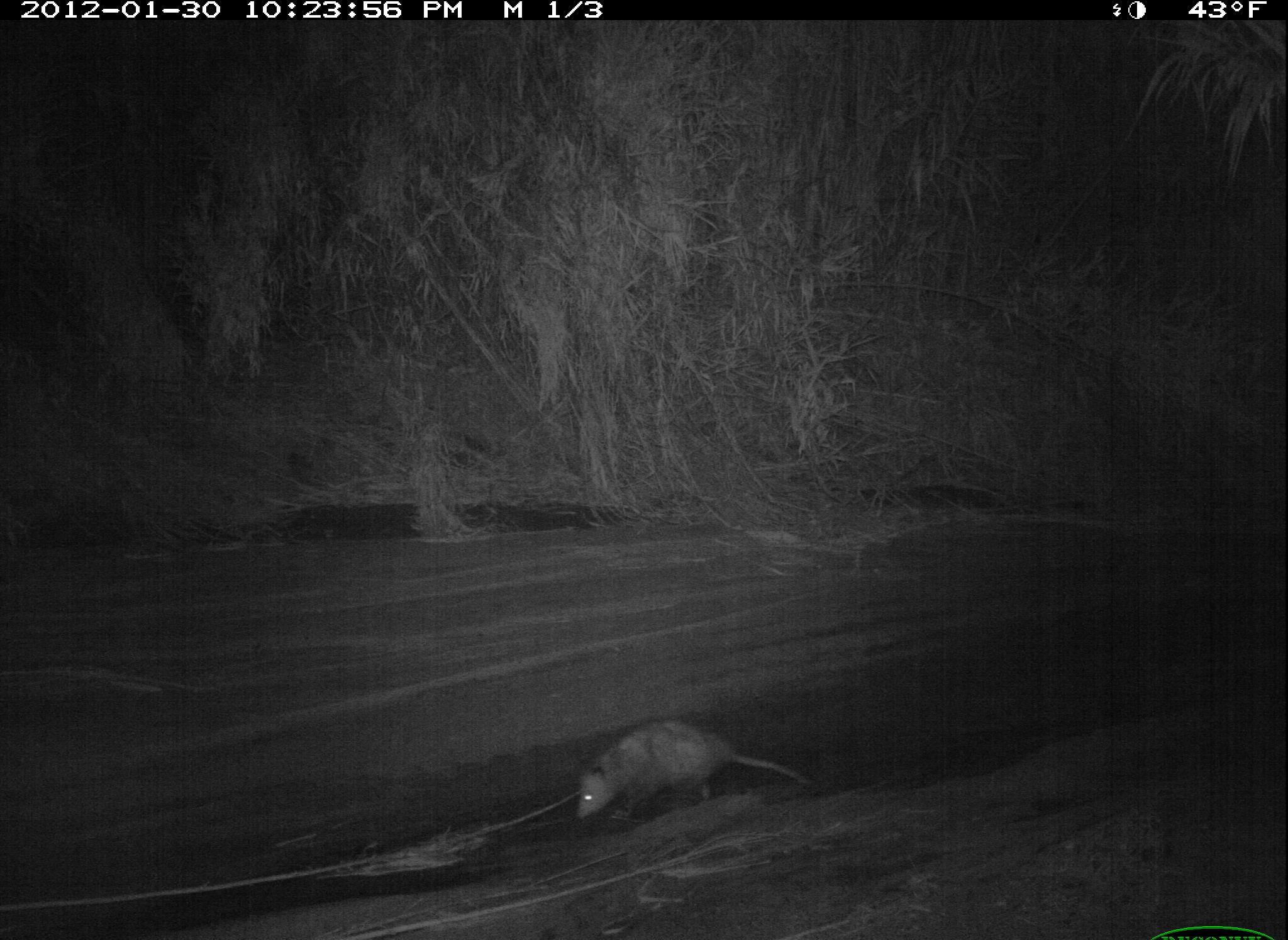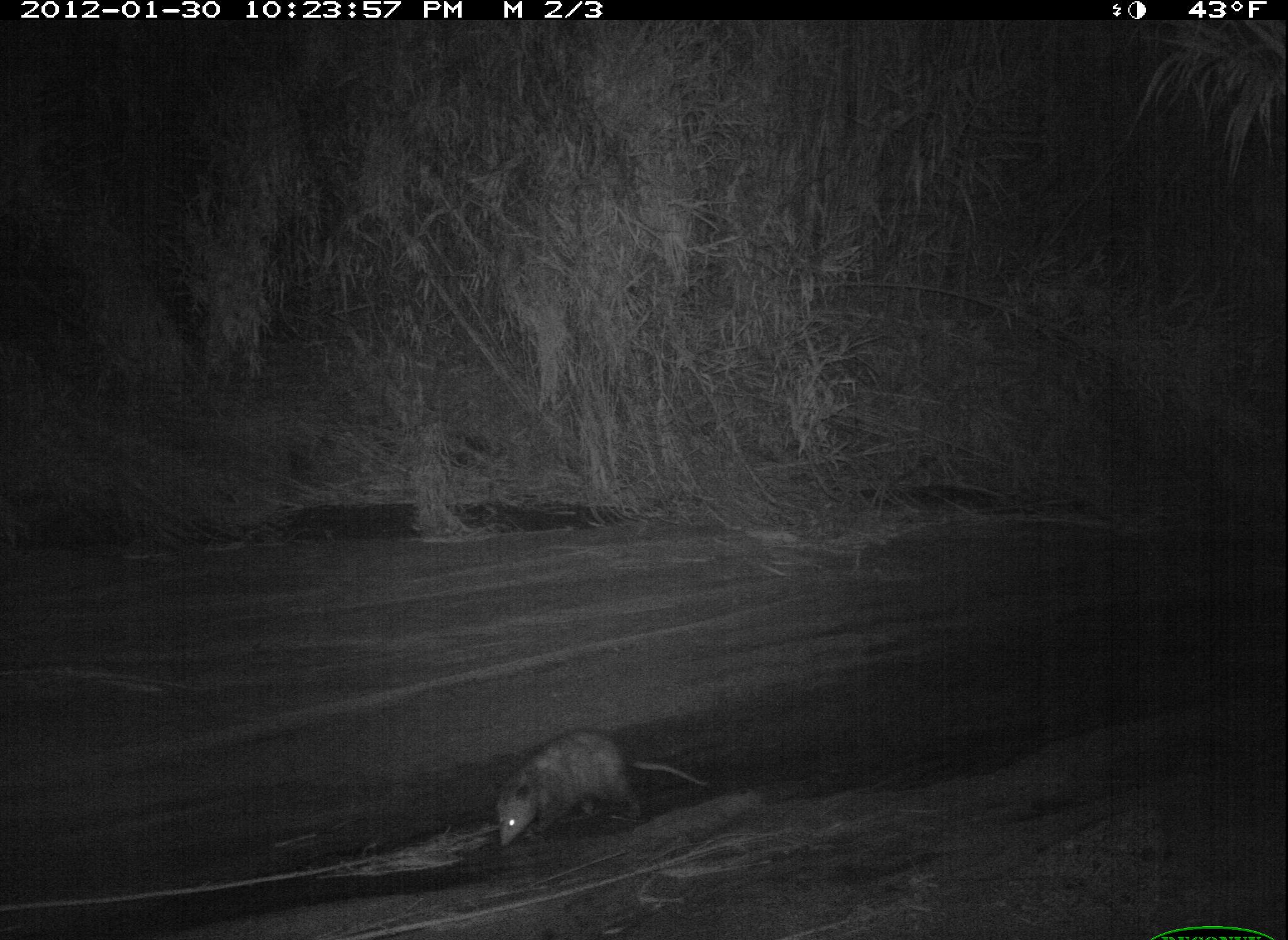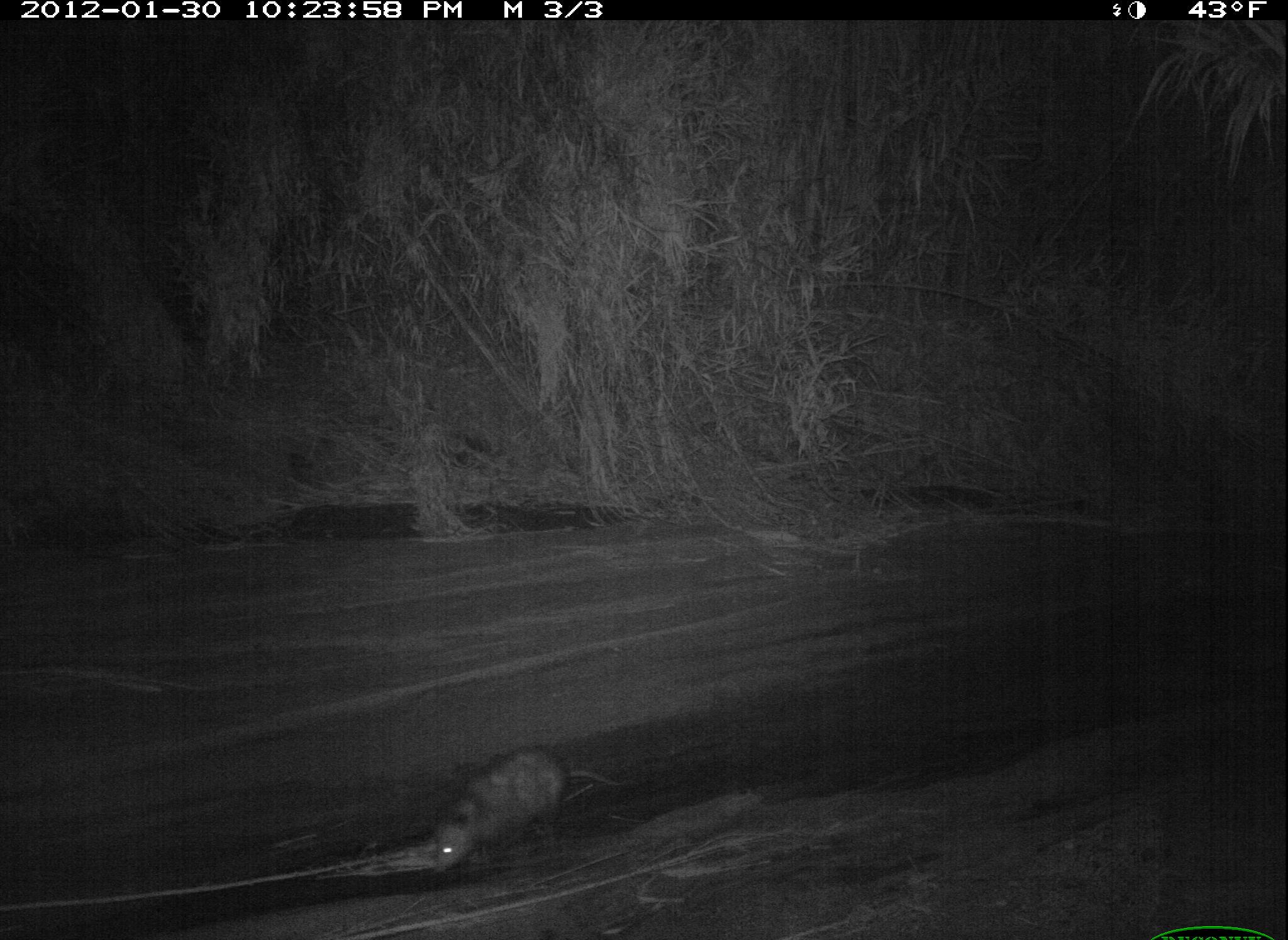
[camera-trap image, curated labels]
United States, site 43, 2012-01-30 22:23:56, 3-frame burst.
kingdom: Animalia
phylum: Chordata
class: Mammalia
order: Didelphimorphia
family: Didelphidae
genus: Didelphis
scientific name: Didelphis virginiana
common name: virginia opossum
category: opossum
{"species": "opossum (virginia opossum) (Didelphis virginiana)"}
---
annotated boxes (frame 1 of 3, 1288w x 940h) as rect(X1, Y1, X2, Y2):
opossum: rect(555, 698, 823, 835)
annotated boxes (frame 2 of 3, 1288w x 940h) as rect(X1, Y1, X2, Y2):
opossum: rect(469, 720, 729, 854)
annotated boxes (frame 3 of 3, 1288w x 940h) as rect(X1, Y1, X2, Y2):
opossum: rect(378, 697, 631, 907)